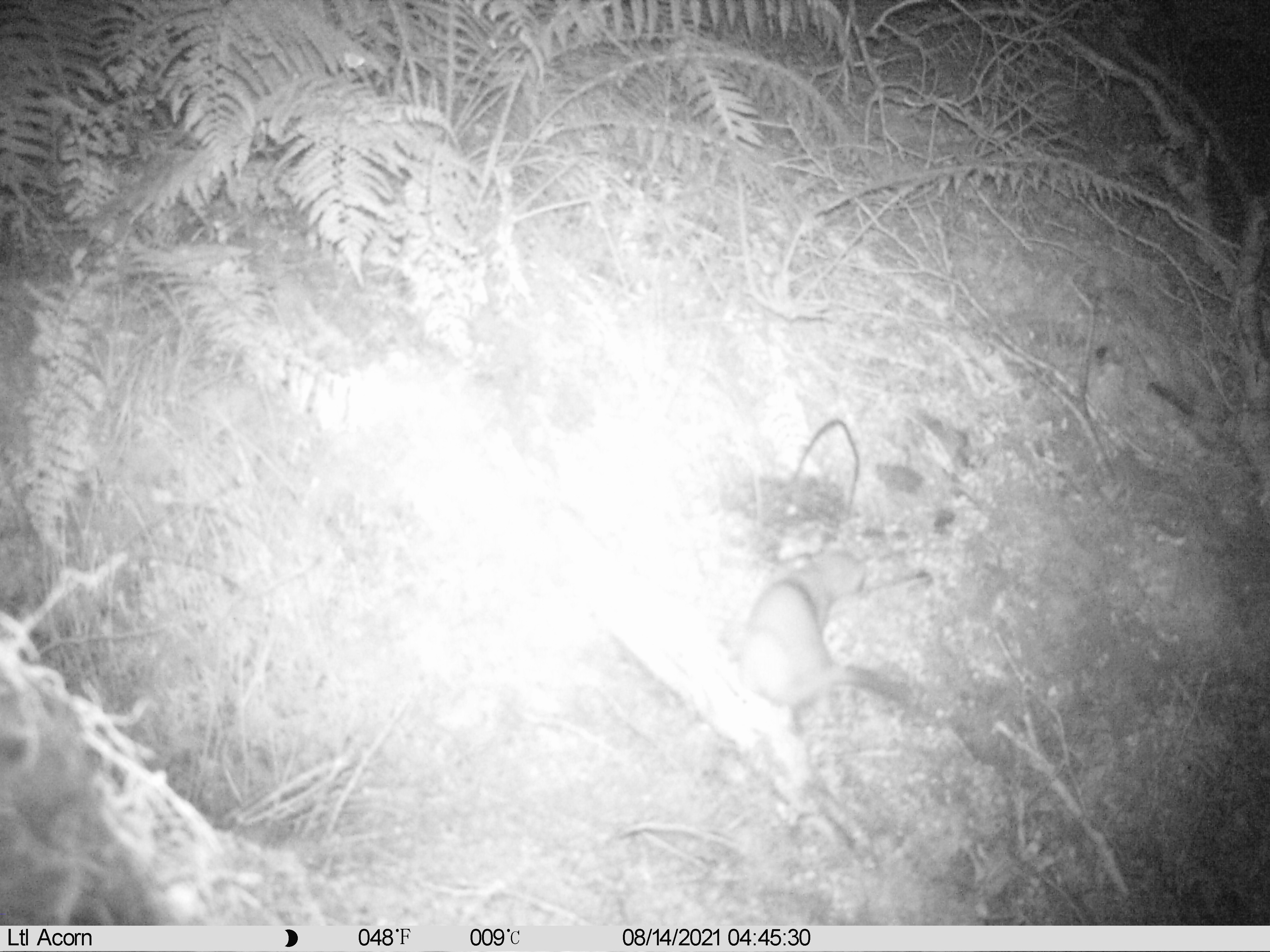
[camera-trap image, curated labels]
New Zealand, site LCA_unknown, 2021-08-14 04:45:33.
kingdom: Animalia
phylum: Chordata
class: Mammalia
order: Carnivora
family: Mustelidae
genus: Mustela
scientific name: Mustela erminea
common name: stoat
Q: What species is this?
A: Stoat (Mustela erminea).